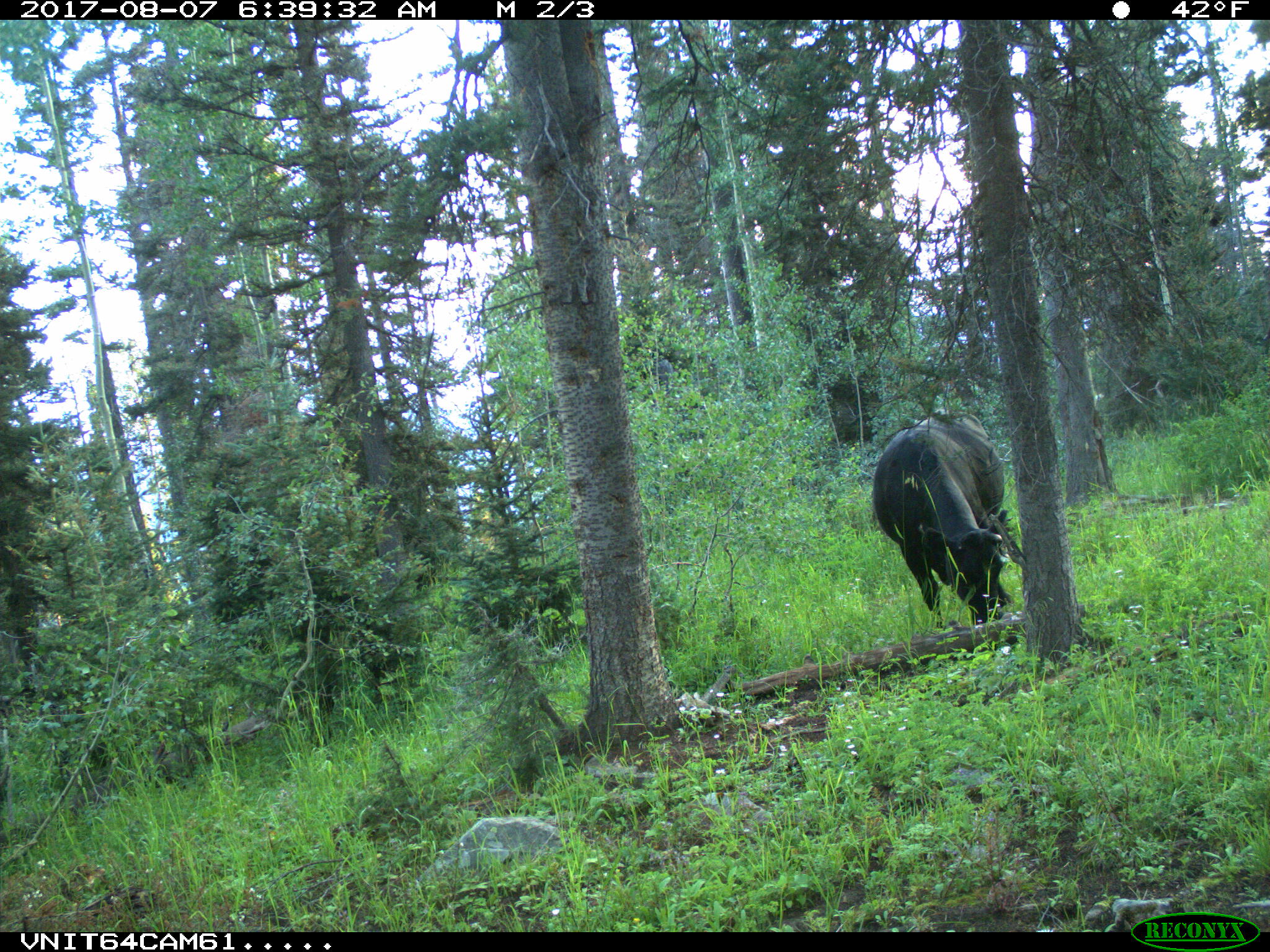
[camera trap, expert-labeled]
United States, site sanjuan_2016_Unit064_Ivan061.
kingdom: Animalia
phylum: Chordata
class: Mammalia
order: Artiodactyla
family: Bovidae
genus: Bos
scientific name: Bos taurus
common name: domestic cow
Bos taurus (domestic cow).